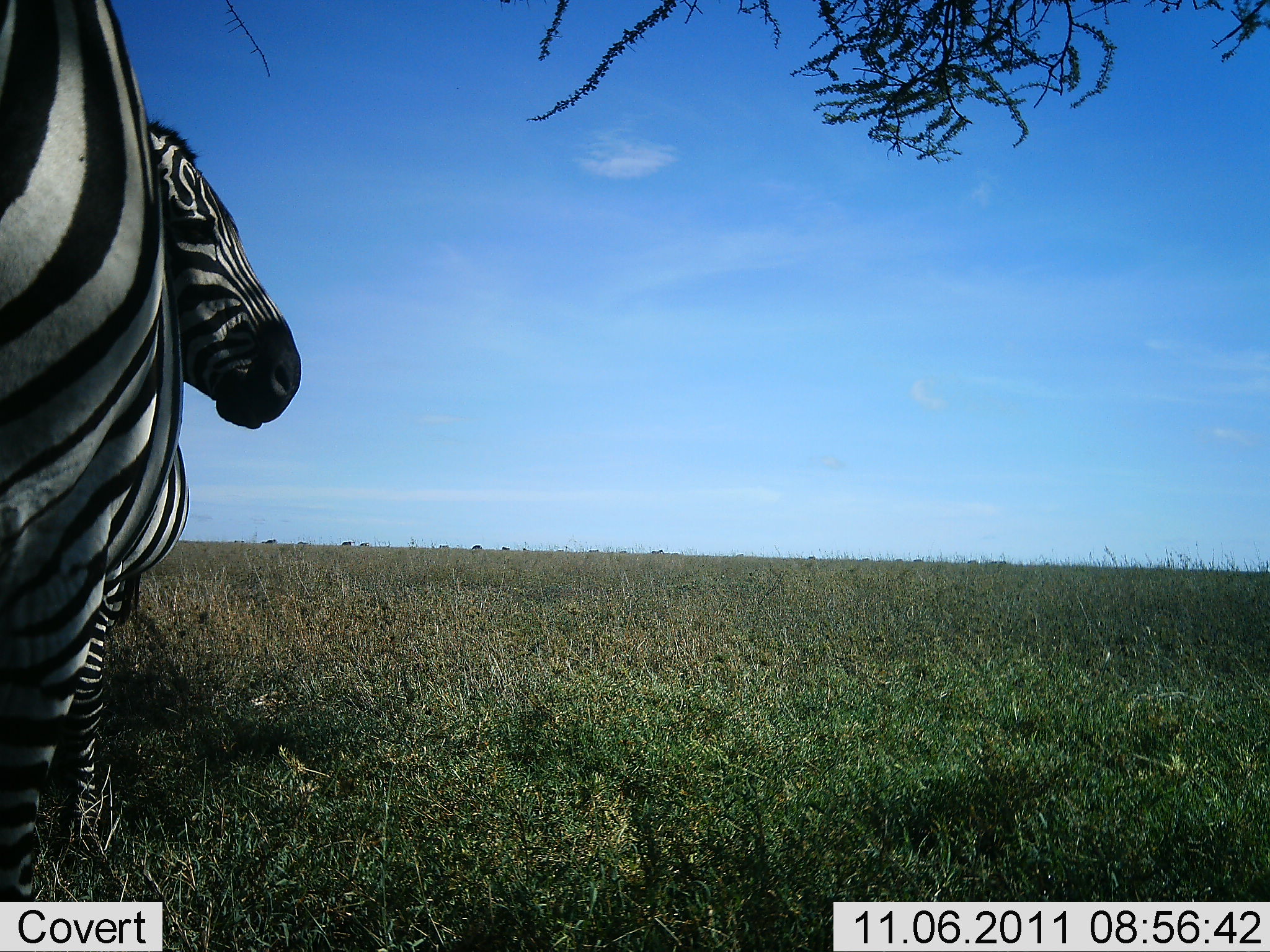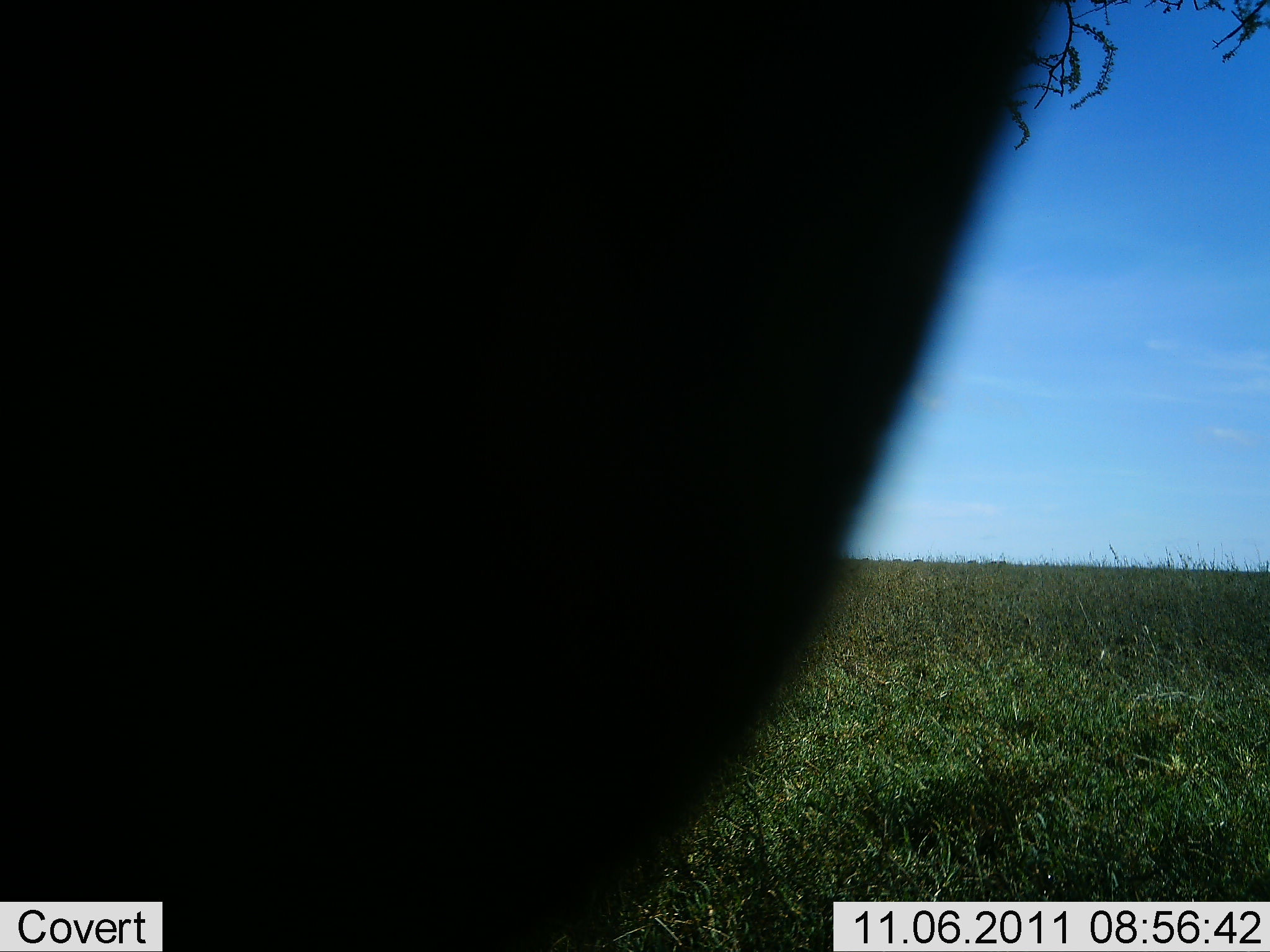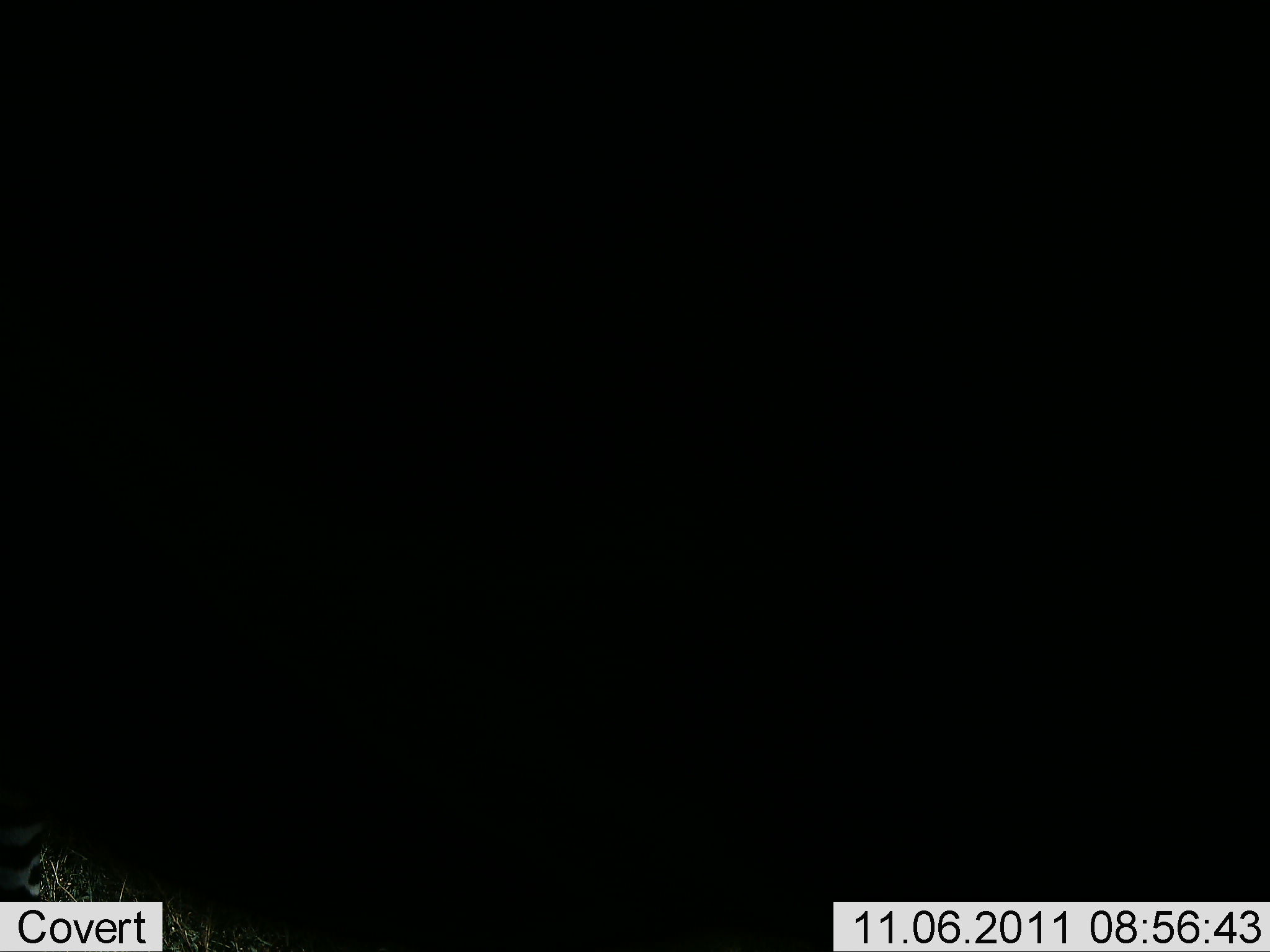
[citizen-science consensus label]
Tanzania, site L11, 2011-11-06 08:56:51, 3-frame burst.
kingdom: Animalia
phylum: Chordata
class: Mammalia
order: Perissodactyla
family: Equidae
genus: Equus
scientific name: Equus quagga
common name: plains zebra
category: zebra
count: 2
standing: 45%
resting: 0%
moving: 64%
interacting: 0%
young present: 0%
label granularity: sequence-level